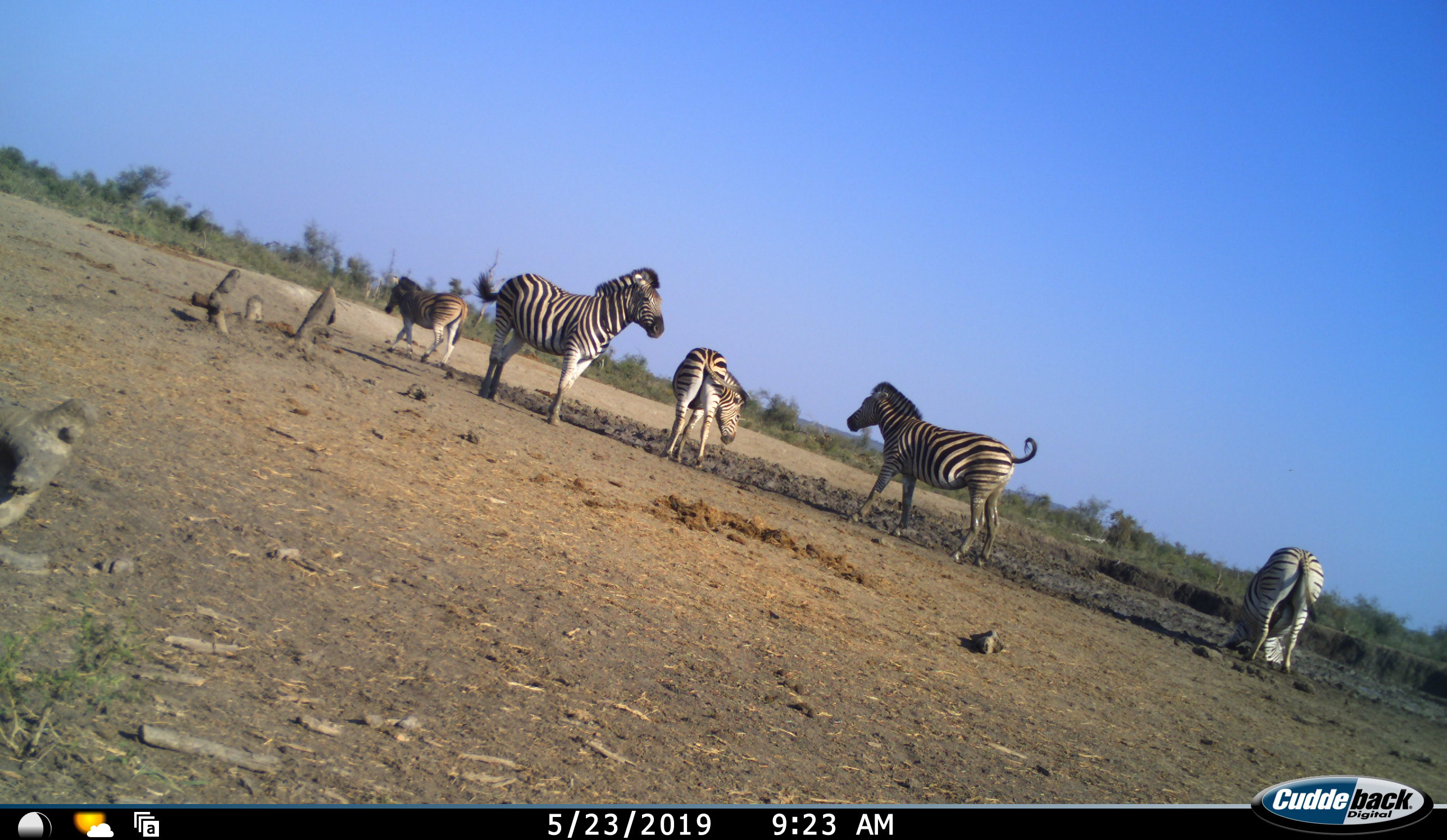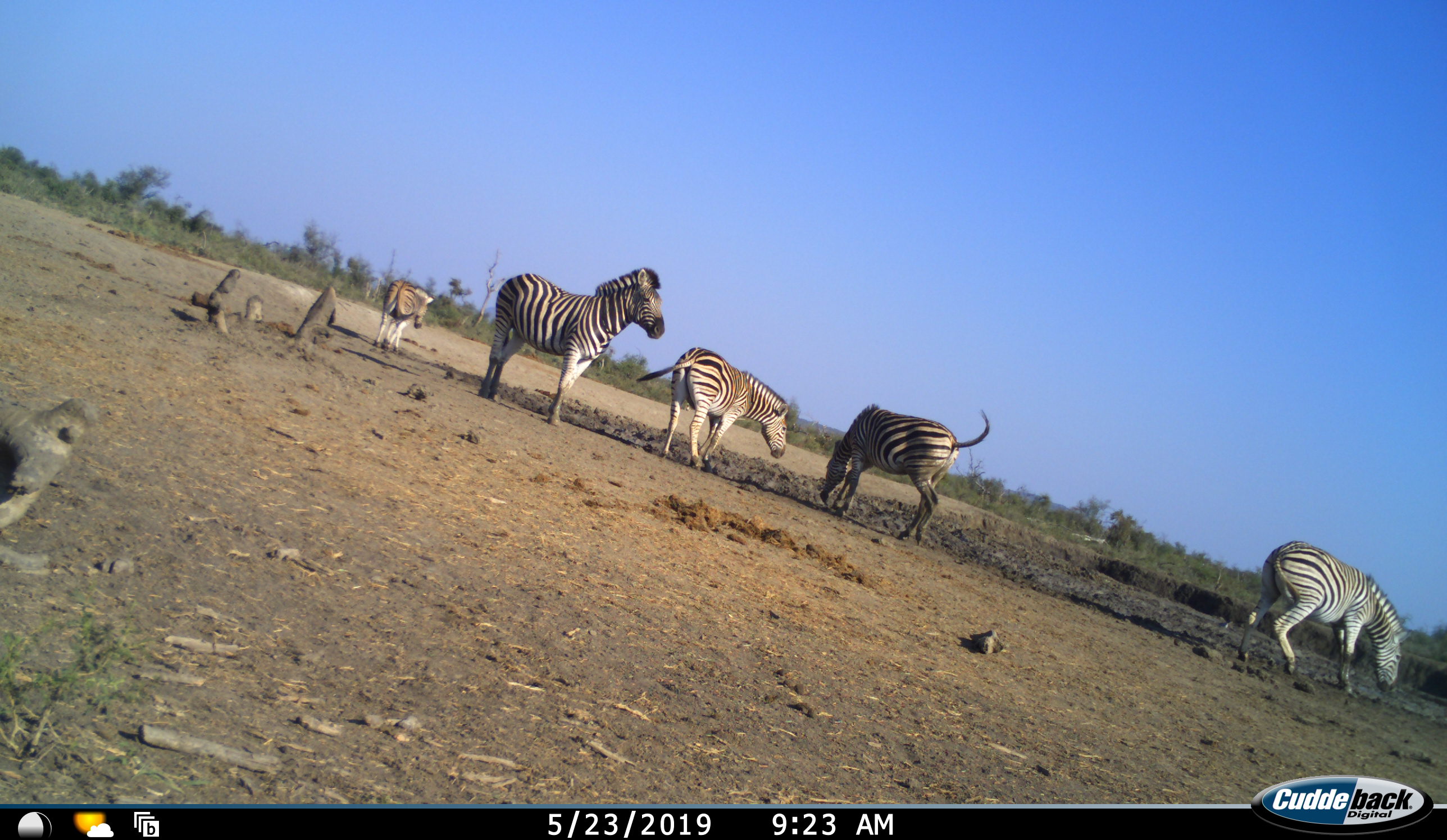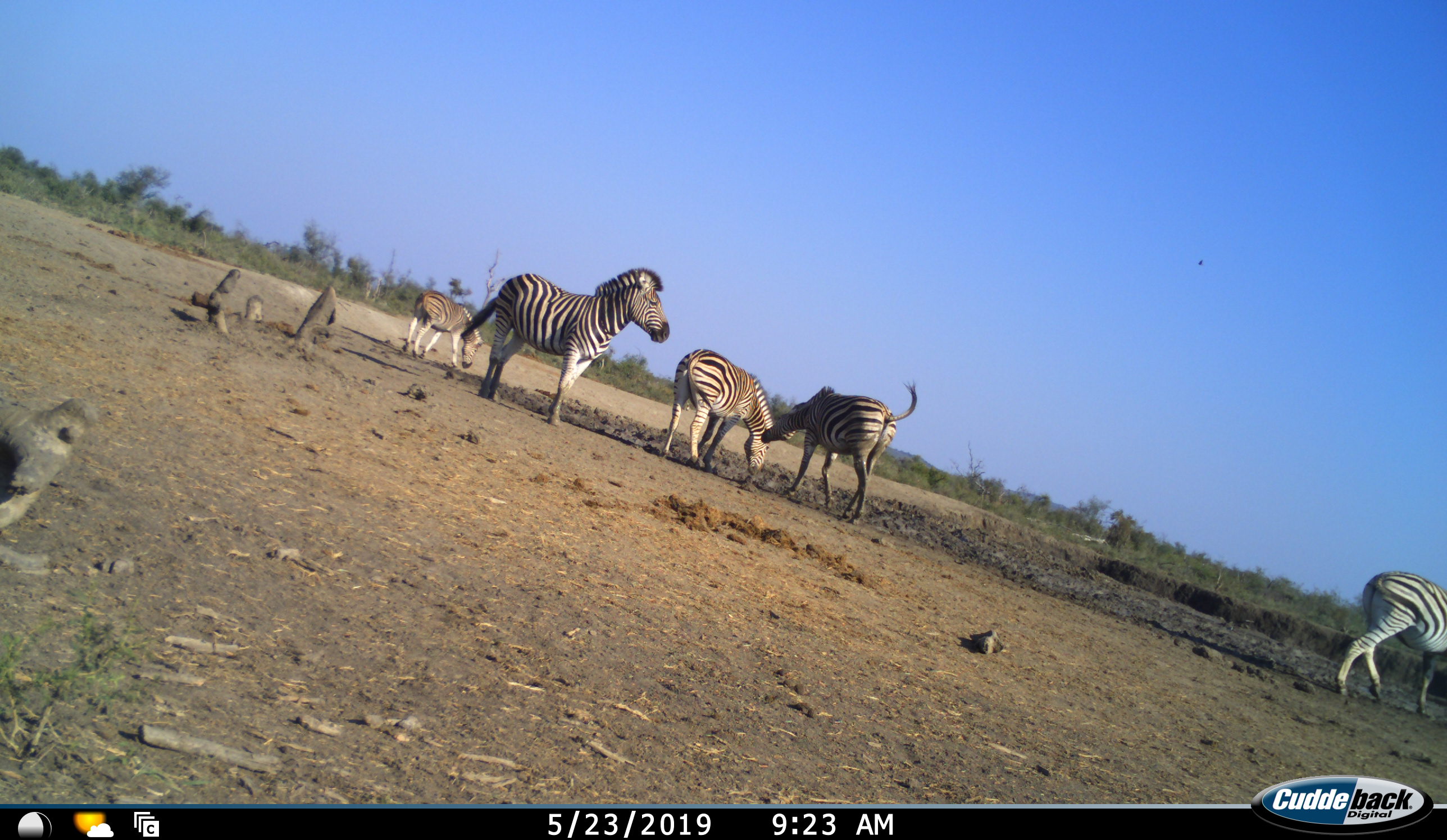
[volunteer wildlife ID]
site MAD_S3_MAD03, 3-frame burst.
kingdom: Animalia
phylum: Chordata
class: Mammalia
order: Perissodactyla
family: Equidae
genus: Equus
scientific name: Equus quagga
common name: plains zebra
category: zebraplains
Zebraplains (plains zebra) (Equus quagga), count 5. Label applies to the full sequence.